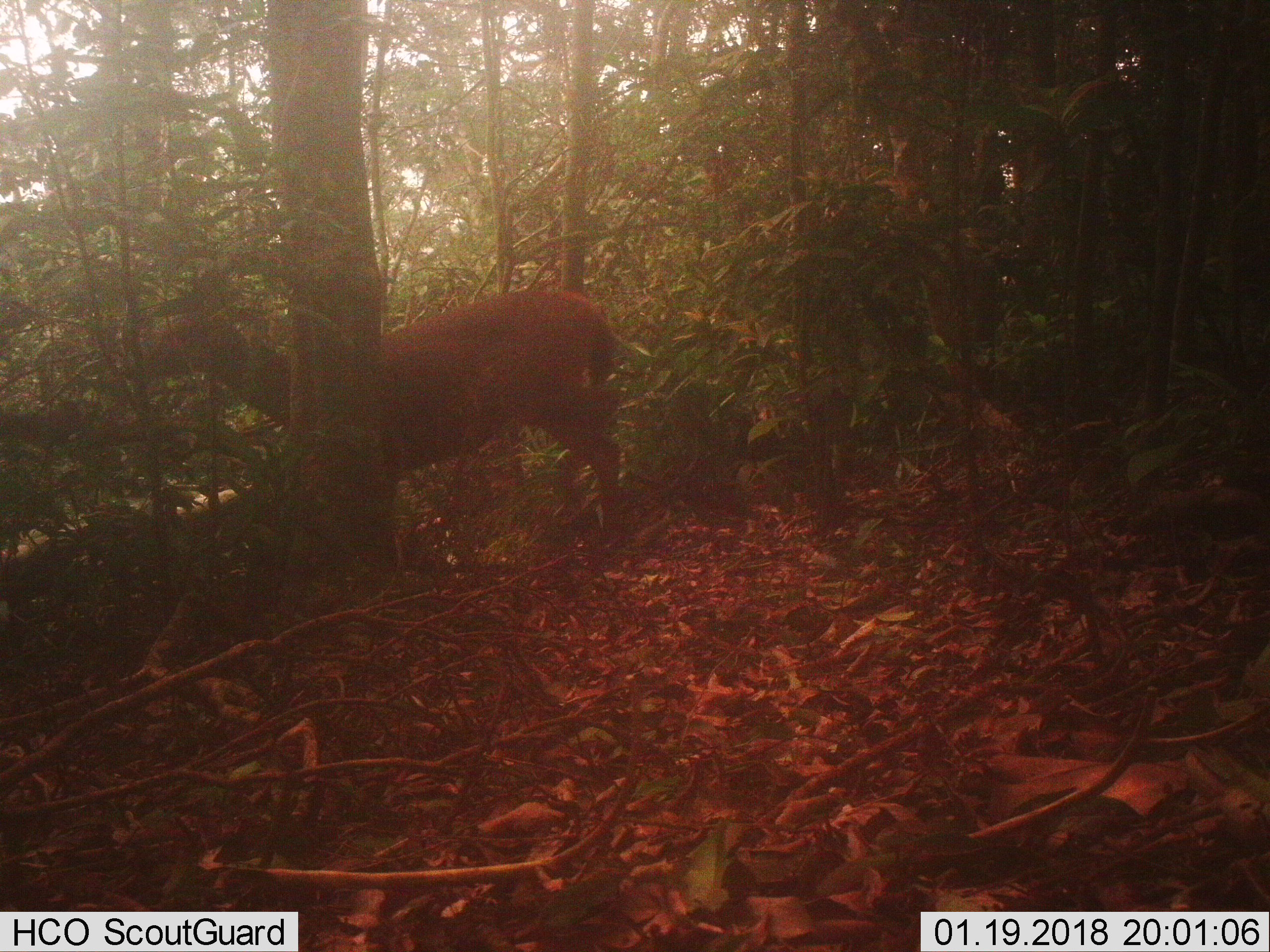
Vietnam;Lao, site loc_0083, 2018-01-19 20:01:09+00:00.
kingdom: Animalia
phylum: Chordata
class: Mammalia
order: Artiodactyla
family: Cervidae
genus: Rusa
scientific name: Rusa unicolor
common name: sambar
Sambar (Rusa unicolor). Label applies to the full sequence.